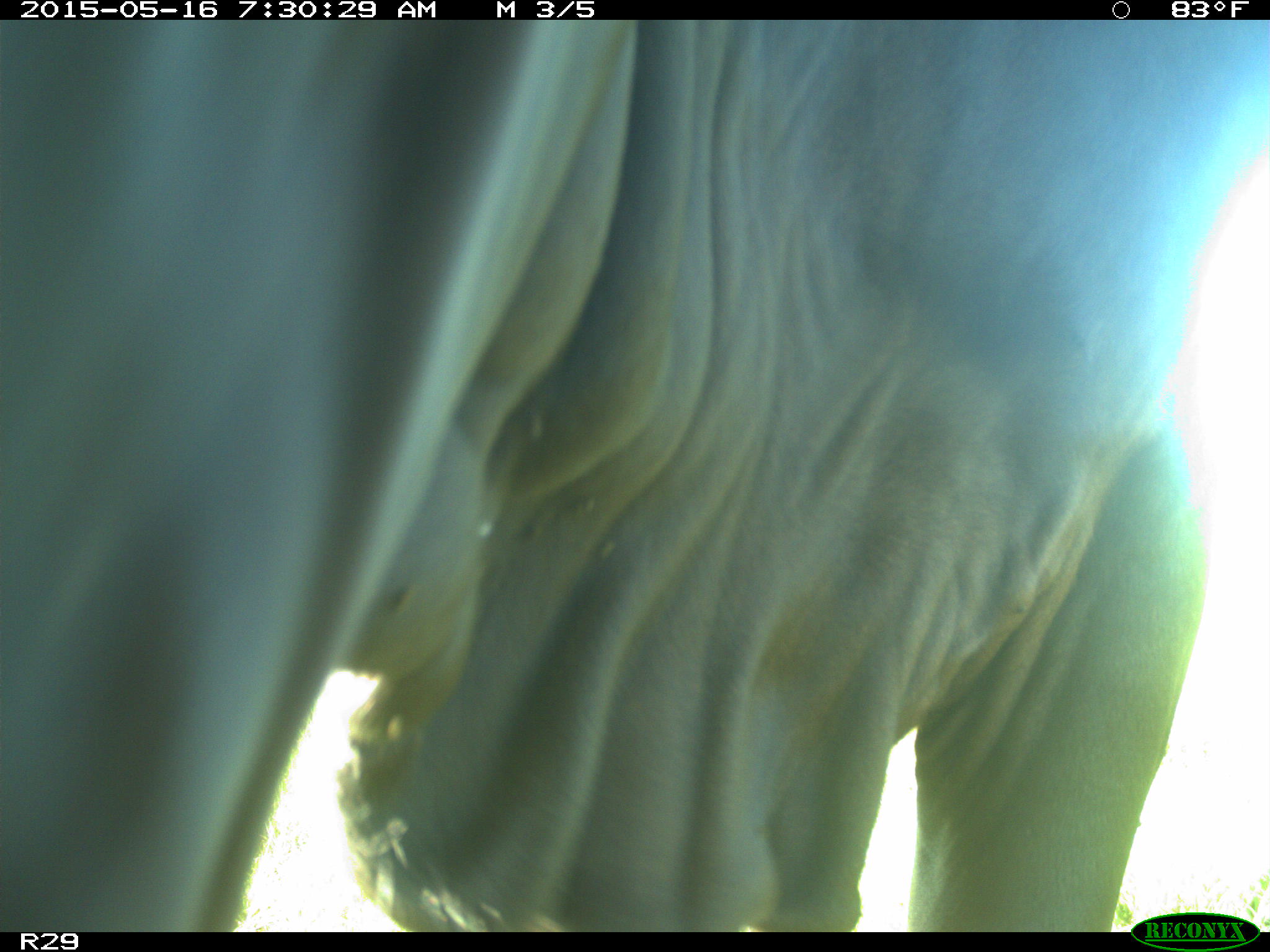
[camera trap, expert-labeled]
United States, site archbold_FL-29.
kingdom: Animalia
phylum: Chordata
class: Mammalia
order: Artiodactyla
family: Bovidae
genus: Bos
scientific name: Bos taurus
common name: domestic cow